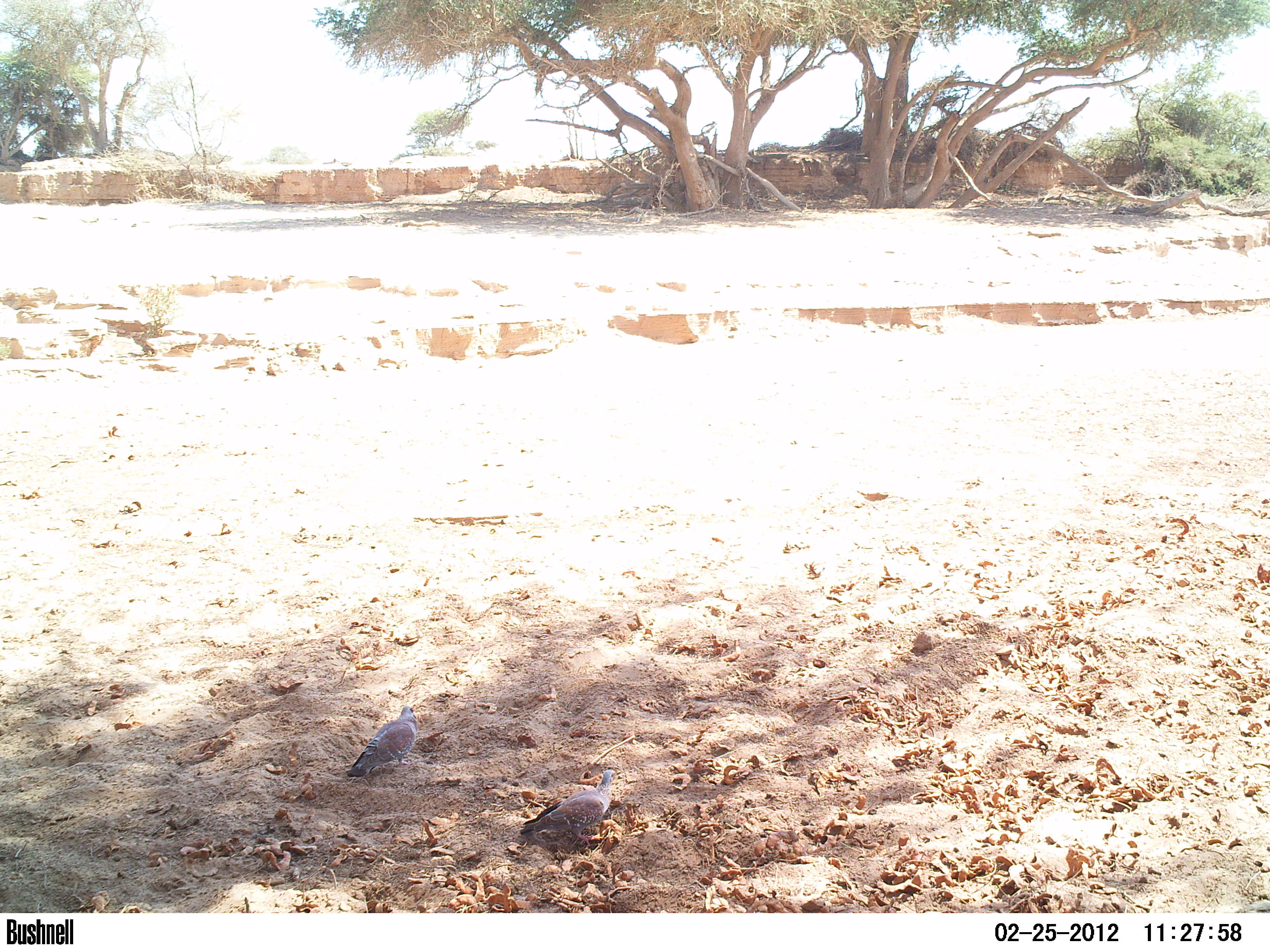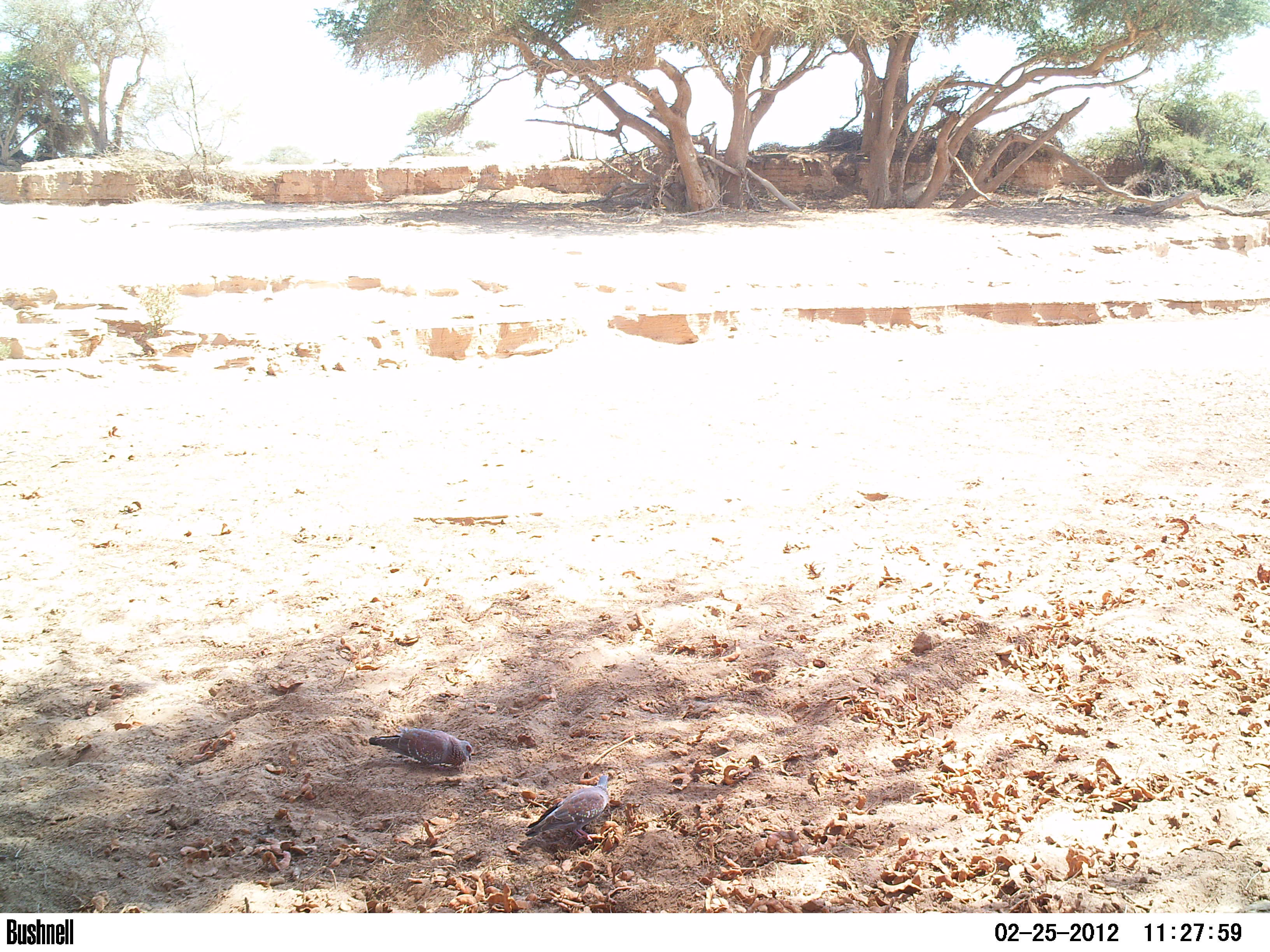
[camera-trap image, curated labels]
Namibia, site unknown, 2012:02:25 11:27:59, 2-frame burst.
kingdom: Animalia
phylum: Chordata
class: Aves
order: Columbiformes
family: Columbidae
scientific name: Columbidae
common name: pigeons and doves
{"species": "Columbidae (pigeons and doves)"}